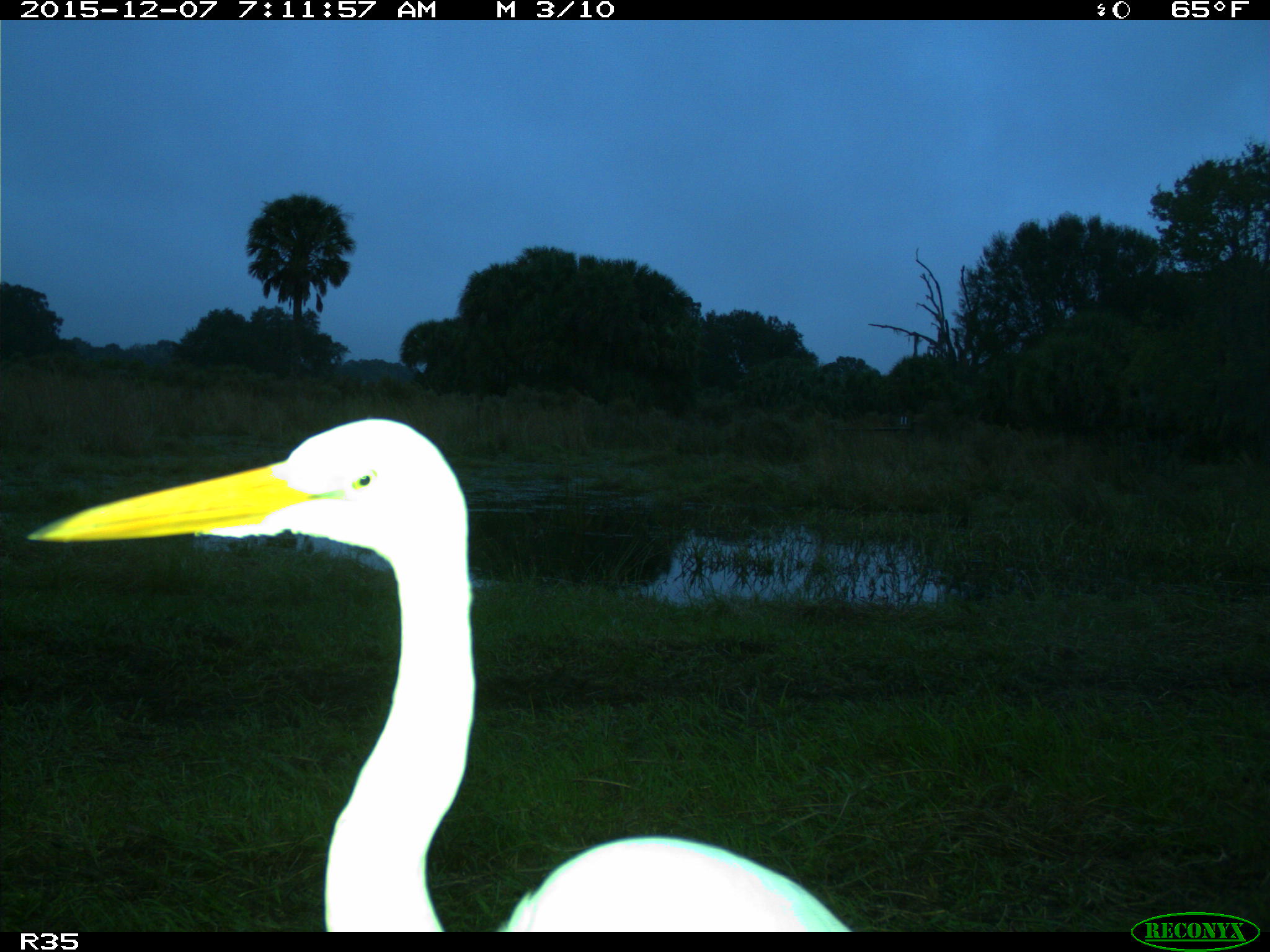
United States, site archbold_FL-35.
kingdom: Animalia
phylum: Chordata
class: Aves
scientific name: Aves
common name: birds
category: unidentified bird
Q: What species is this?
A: Unidentified bird (birds) (Aves).